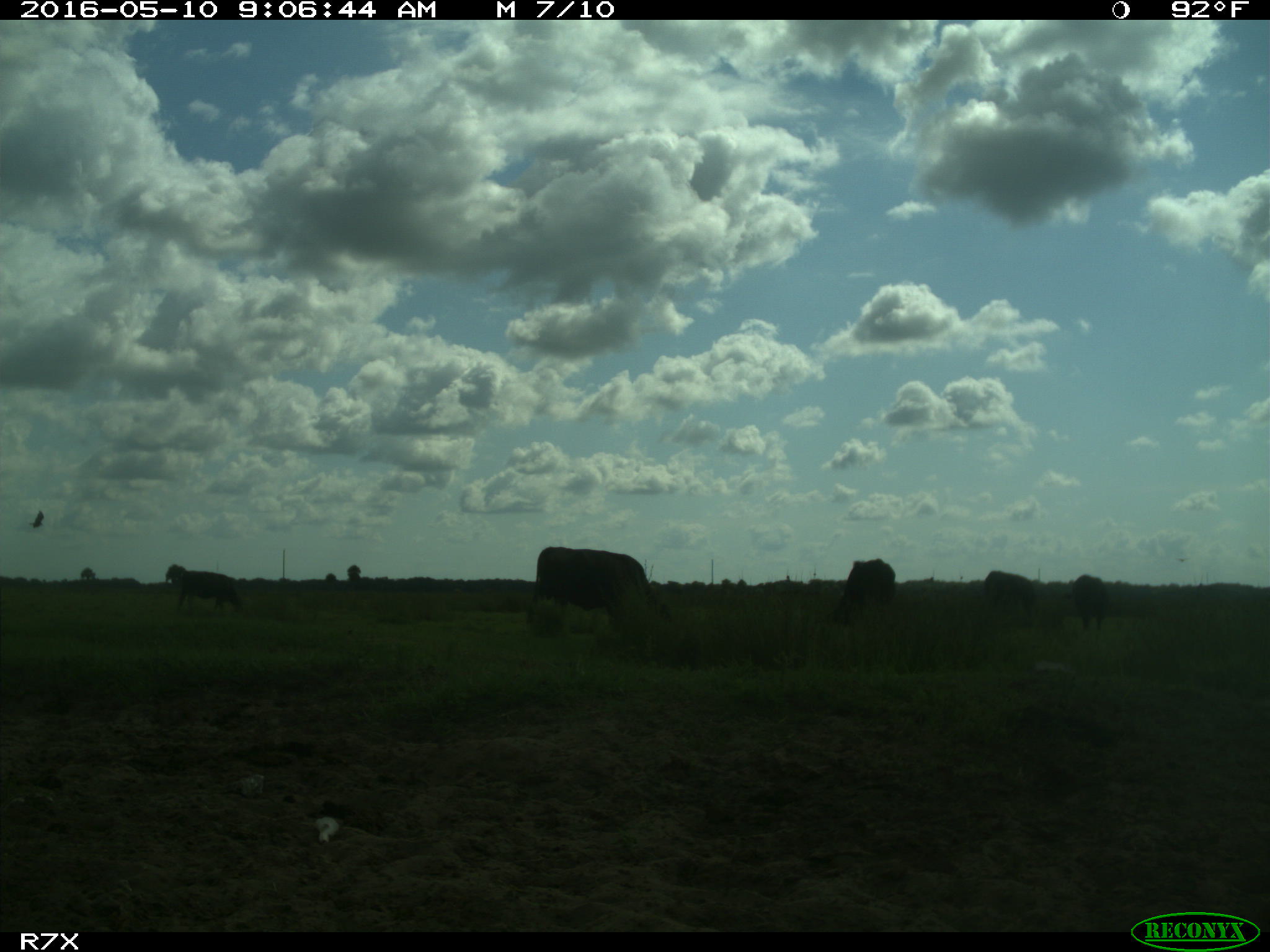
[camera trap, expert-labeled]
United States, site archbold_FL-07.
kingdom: Animalia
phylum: Chordata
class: Mammalia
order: Artiodactyla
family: Bovidae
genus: Bos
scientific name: Bos taurus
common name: domestic cow